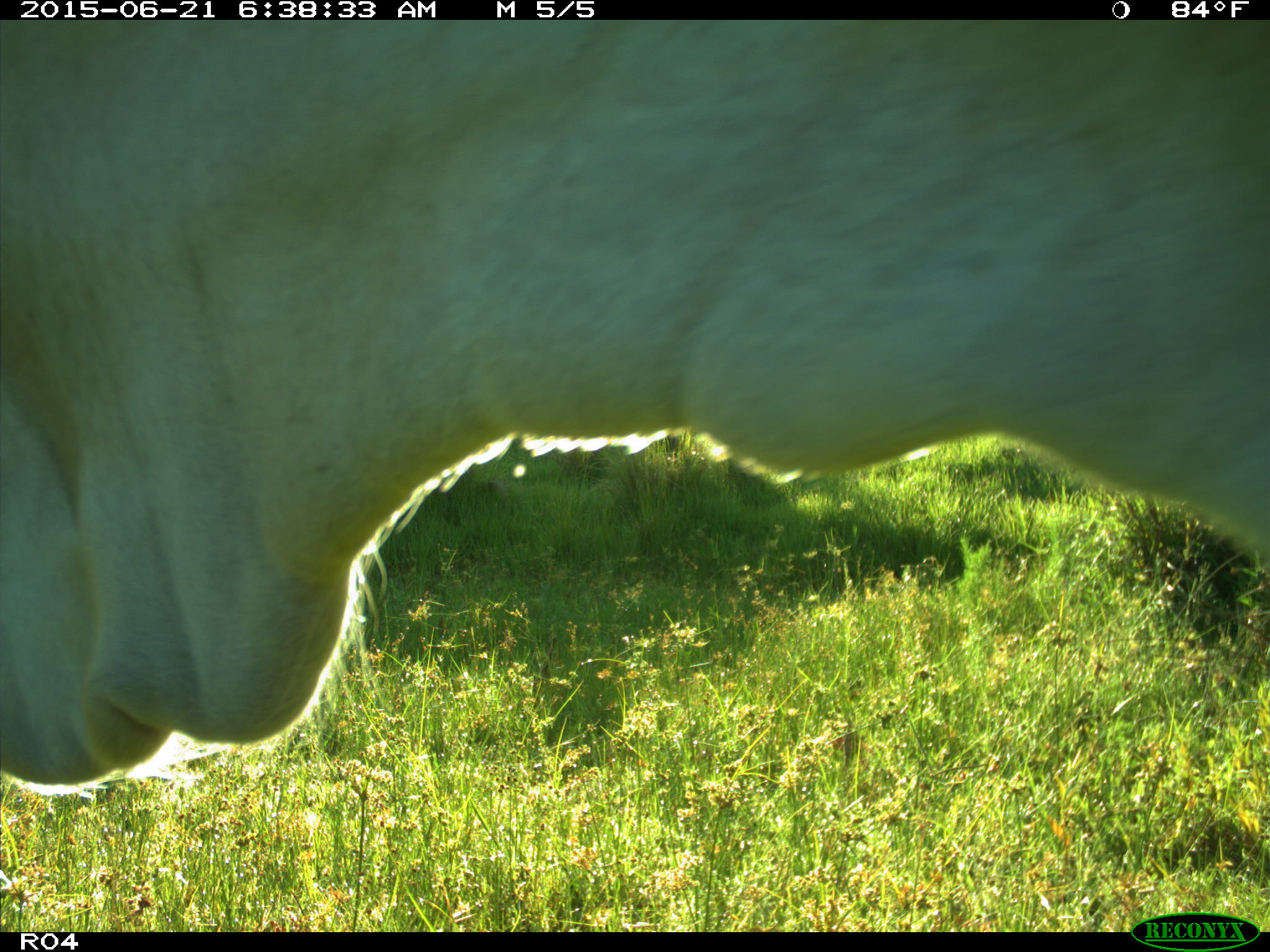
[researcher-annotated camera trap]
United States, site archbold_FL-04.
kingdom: Animalia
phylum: Chordata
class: Mammalia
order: Artiodactyla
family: Bovidae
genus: Bos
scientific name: Bos taurus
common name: domestic cow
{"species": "Bos taurus (domestic cow)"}